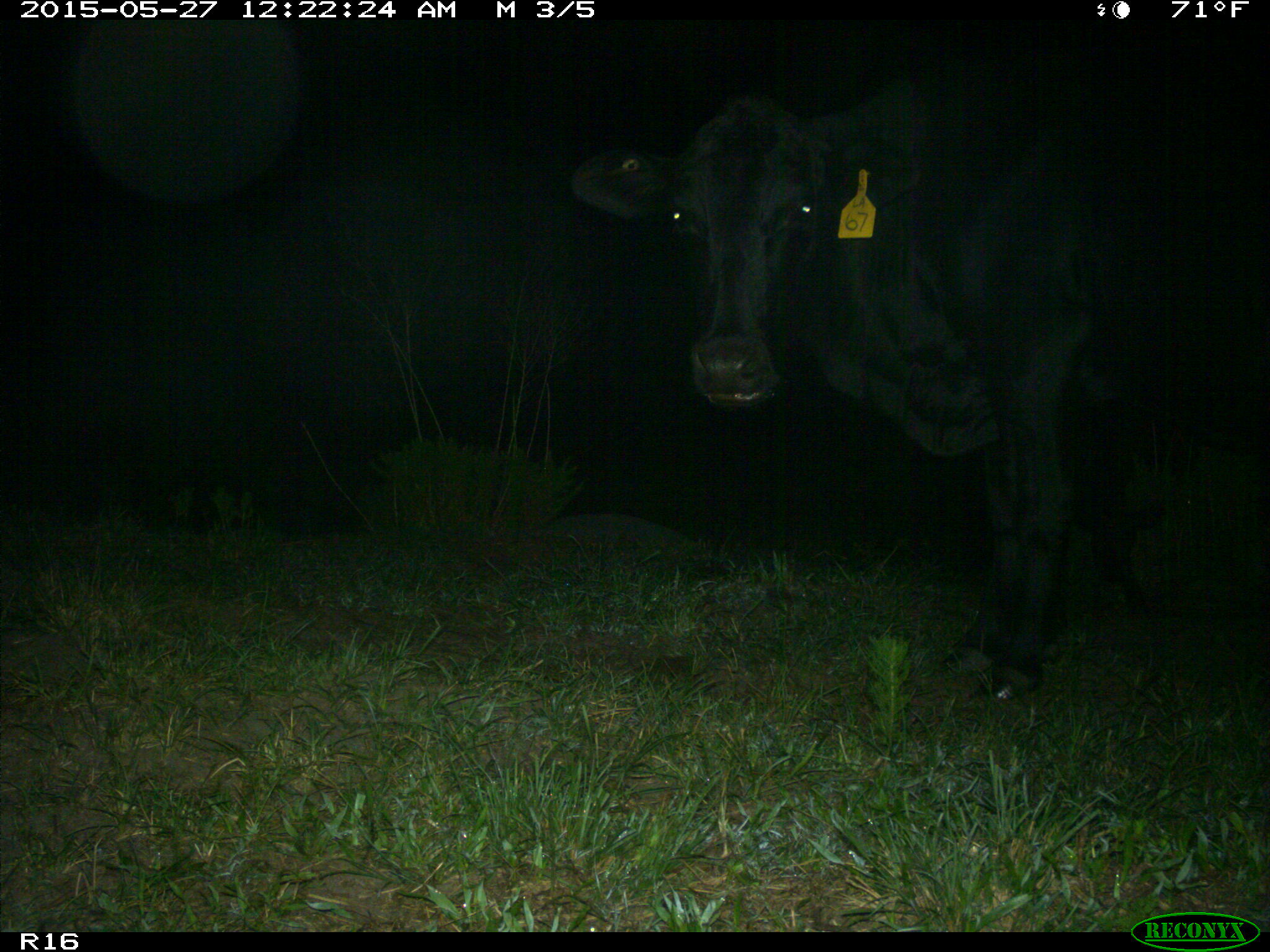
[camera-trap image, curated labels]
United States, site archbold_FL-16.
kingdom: Animalia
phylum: Chordata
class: Mammalia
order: Artiodactyla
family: Bovidae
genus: Bos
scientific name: Bos taurus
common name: domestic cow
Bos taurus (domestic cow).